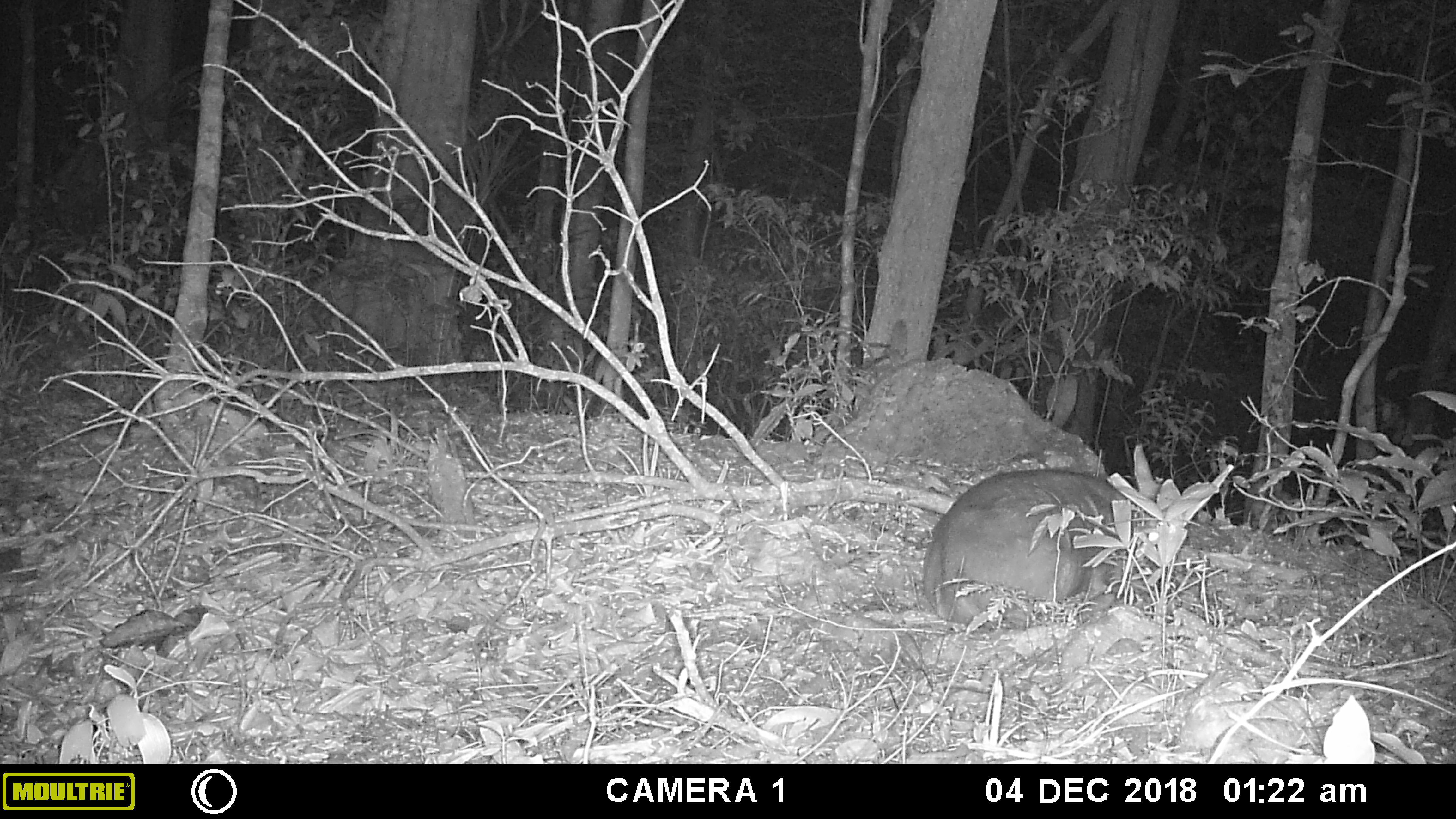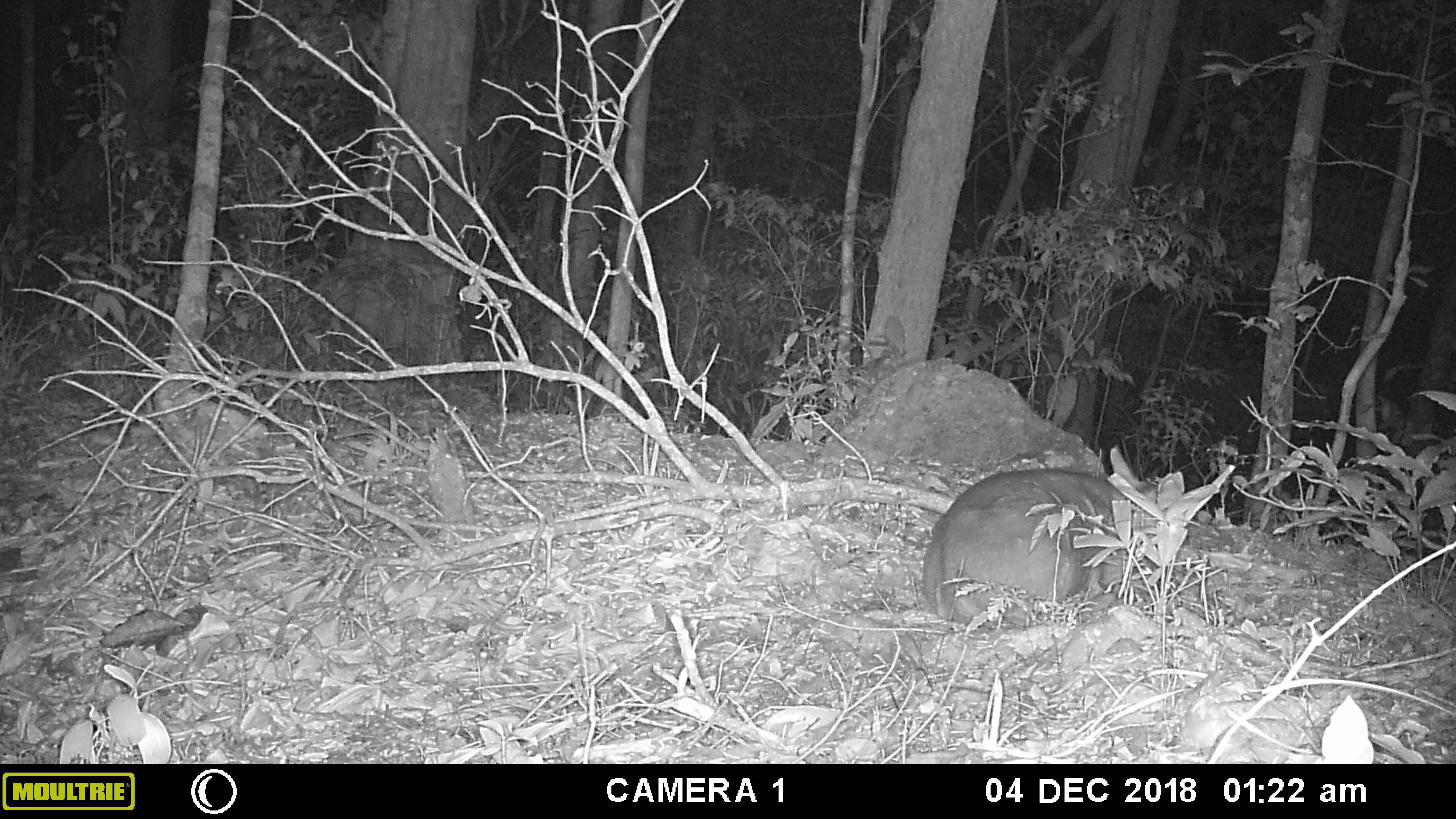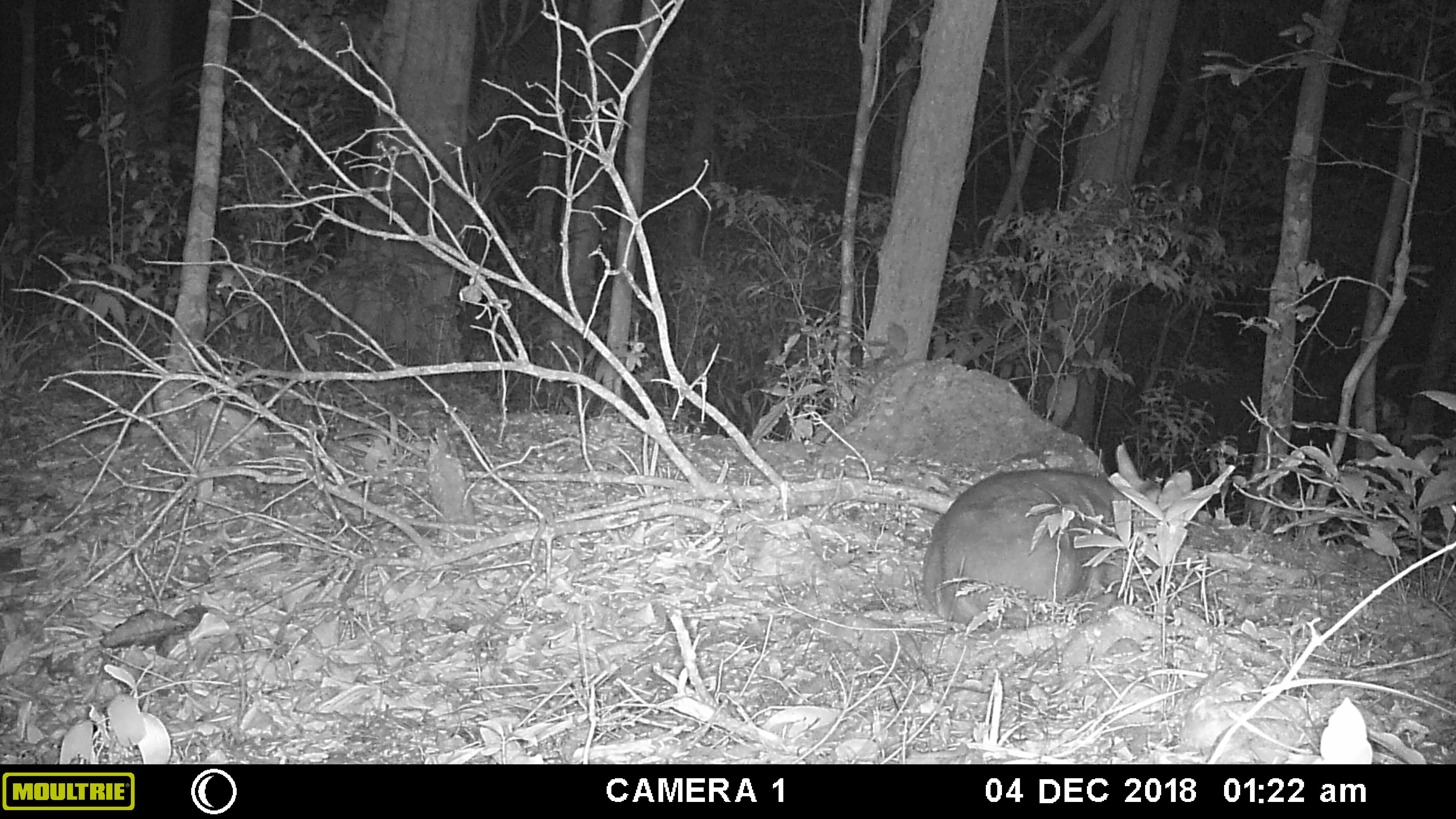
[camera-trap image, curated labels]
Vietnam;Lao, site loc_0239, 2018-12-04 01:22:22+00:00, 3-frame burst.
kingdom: Animalia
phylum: Chordata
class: Mammalia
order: Artiodactyla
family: Cervidae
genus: Muntiacus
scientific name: Muntiacus vuquangensis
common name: large-antlered muntjac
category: large antlered muntjac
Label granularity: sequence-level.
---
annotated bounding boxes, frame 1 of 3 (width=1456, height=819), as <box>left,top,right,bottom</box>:
large antlered muntjac: <box>921,442,1181,629</box>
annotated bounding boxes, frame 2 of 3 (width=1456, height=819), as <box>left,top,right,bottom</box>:
large antlered muntjac: <box>921,442,1181,629</box>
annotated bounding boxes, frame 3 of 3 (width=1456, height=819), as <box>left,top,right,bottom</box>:
large antlered muntjac: <box>921,442,1181,629</box>